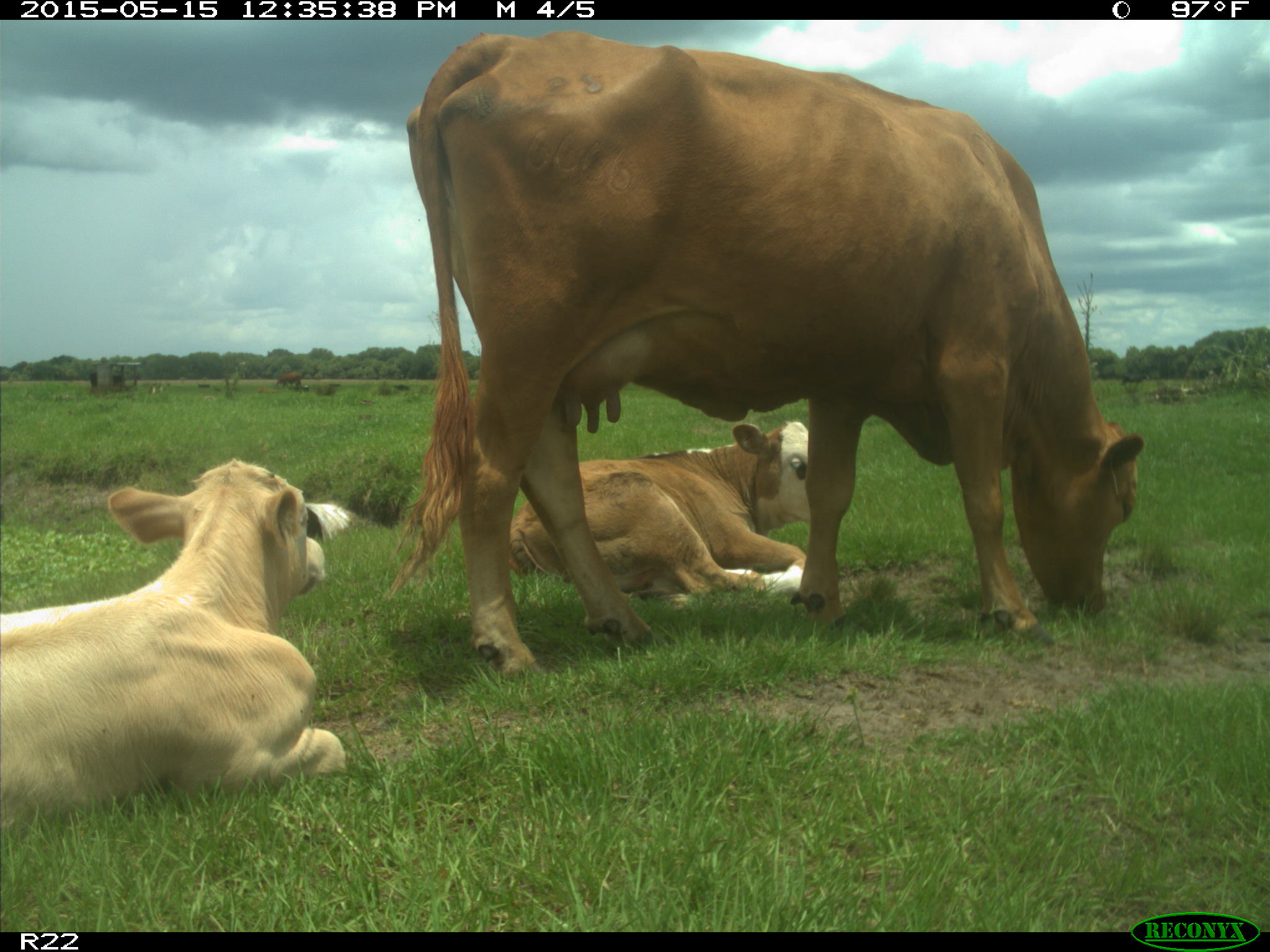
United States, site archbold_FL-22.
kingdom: Animalia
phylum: Chordata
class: Mammalia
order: Artiodactyla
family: Bovidae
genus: Bos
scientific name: Bos taurus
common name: domestic cow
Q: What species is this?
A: Bos taurus (domestic cow).